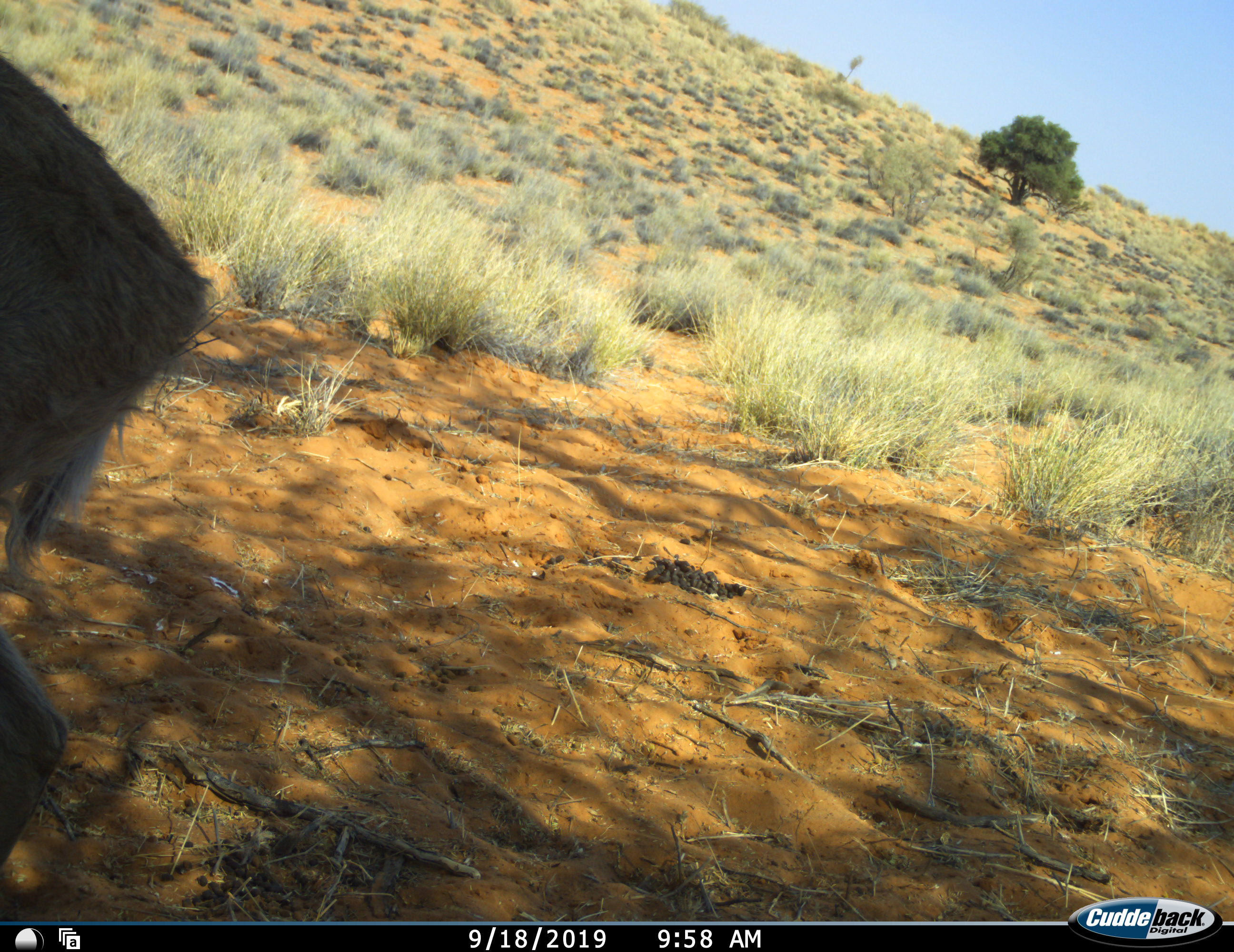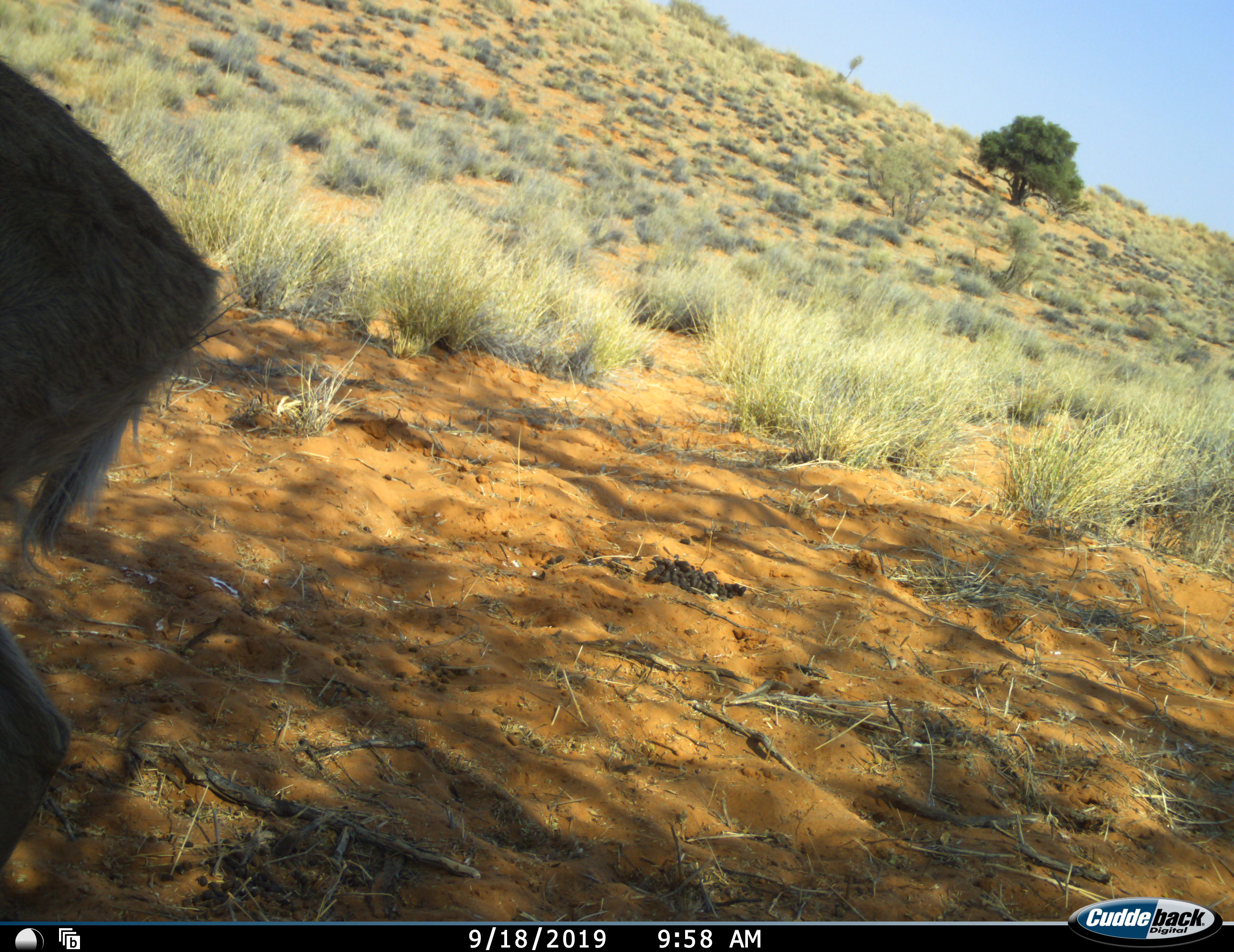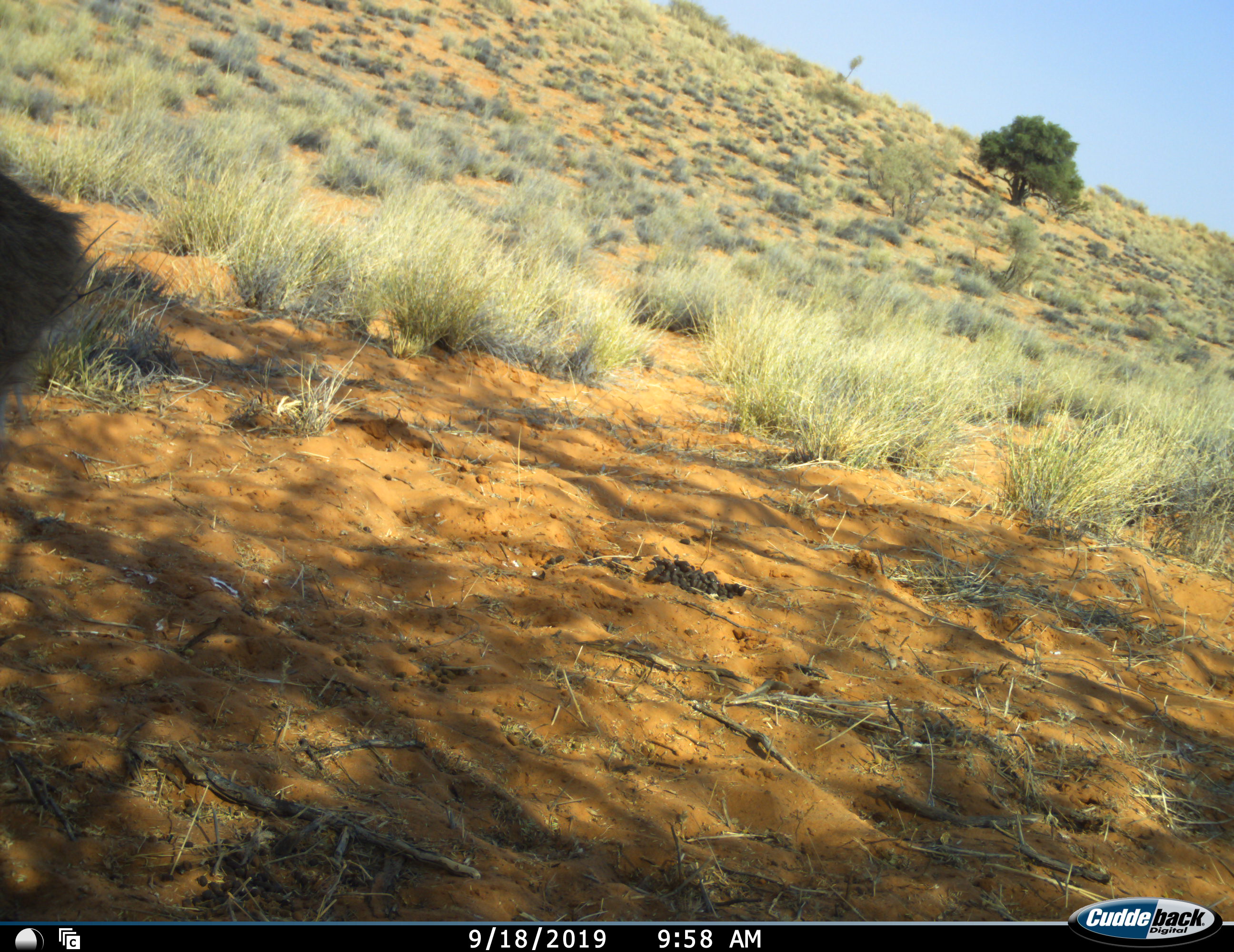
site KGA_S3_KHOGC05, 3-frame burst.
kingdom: Animalia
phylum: Chordata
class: Mammalia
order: Artiodactyla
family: Bovidae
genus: Sylvicapra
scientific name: Sylvicapra grimmia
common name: common duiker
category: duikercommongrey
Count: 1.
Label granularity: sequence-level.